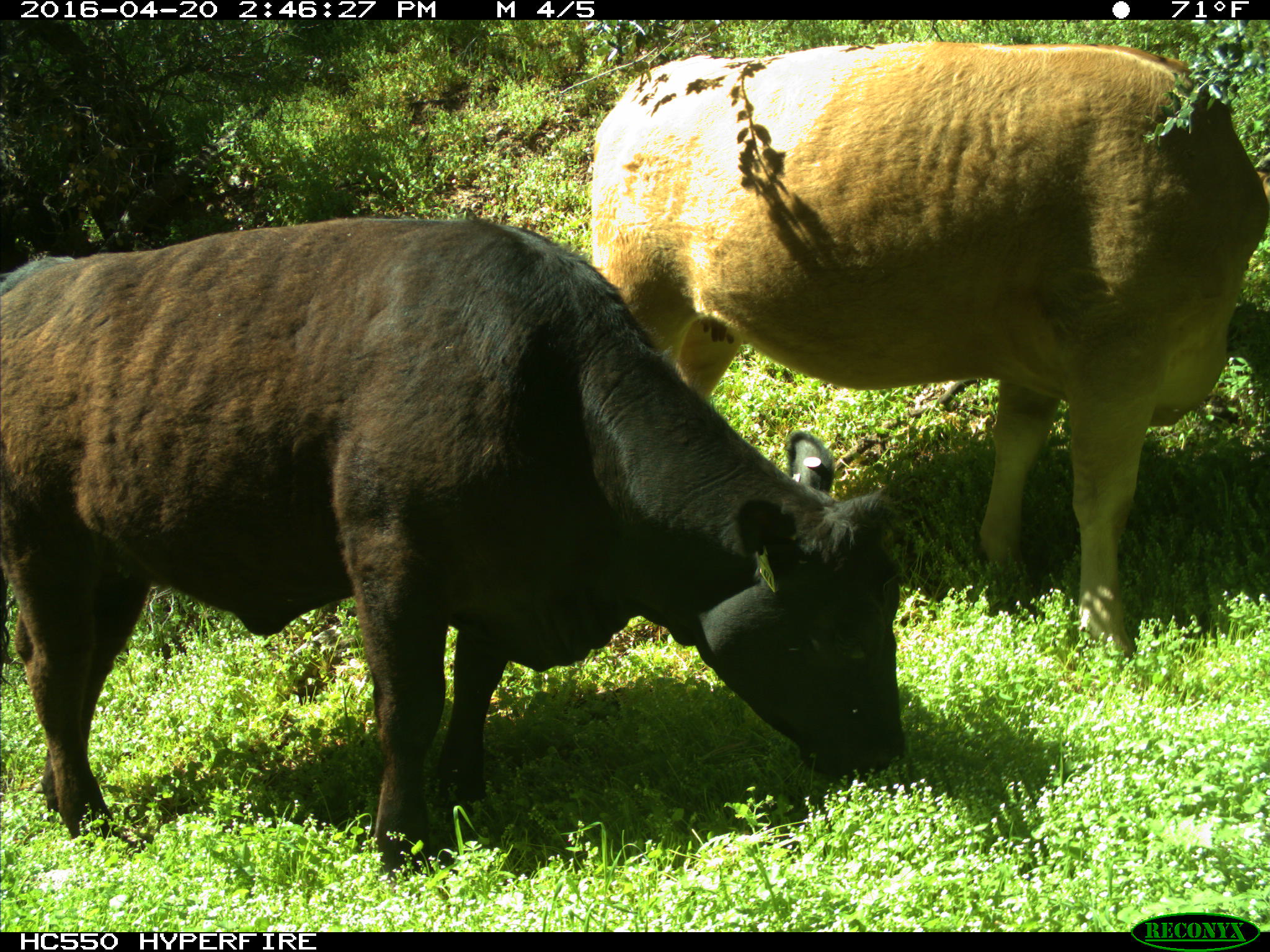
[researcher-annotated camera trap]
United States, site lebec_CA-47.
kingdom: Animalia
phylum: Chordata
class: Mammalia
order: Artiodactyla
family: Bovidae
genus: Bos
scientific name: Bos taurus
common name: domestic cow